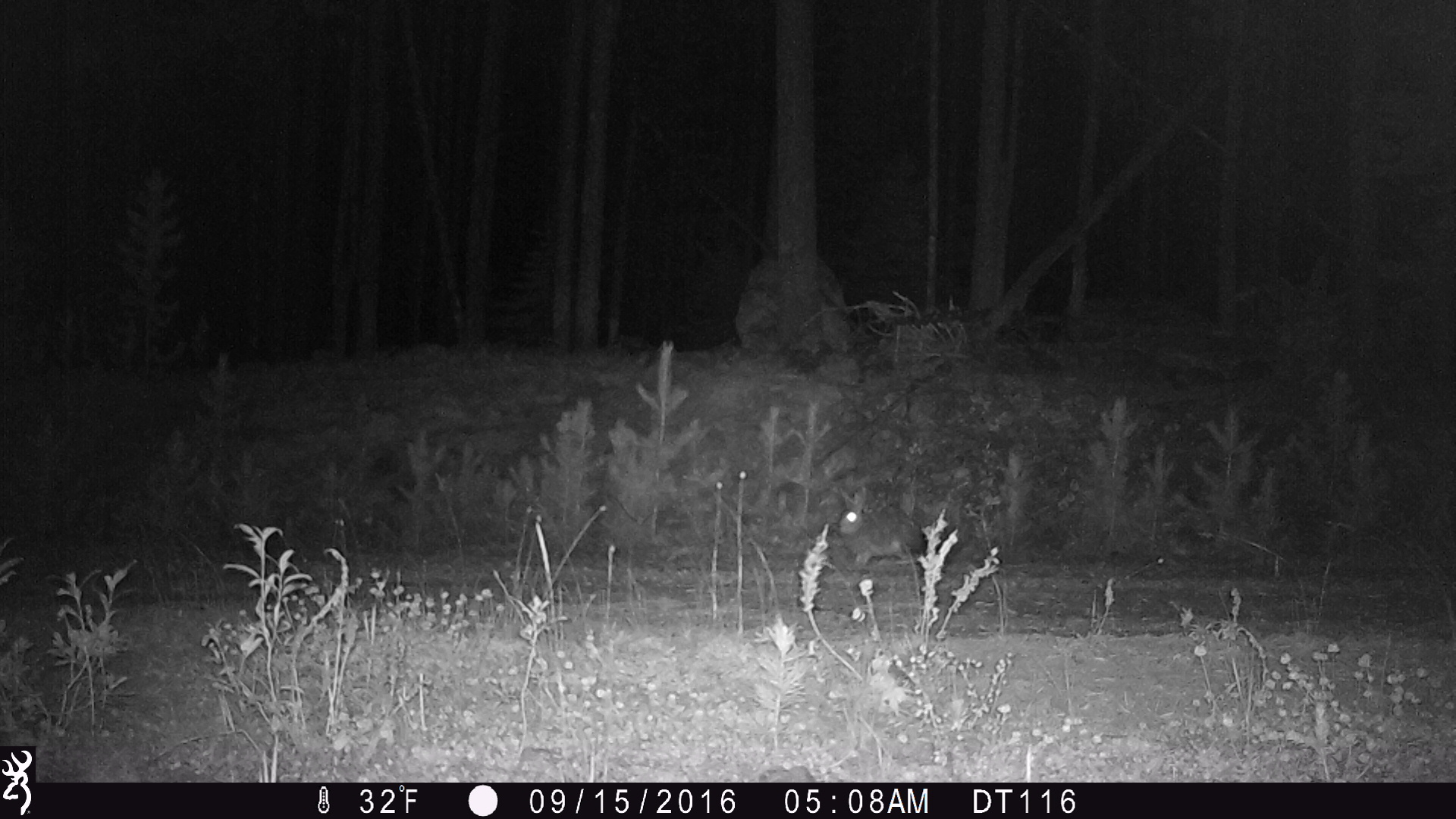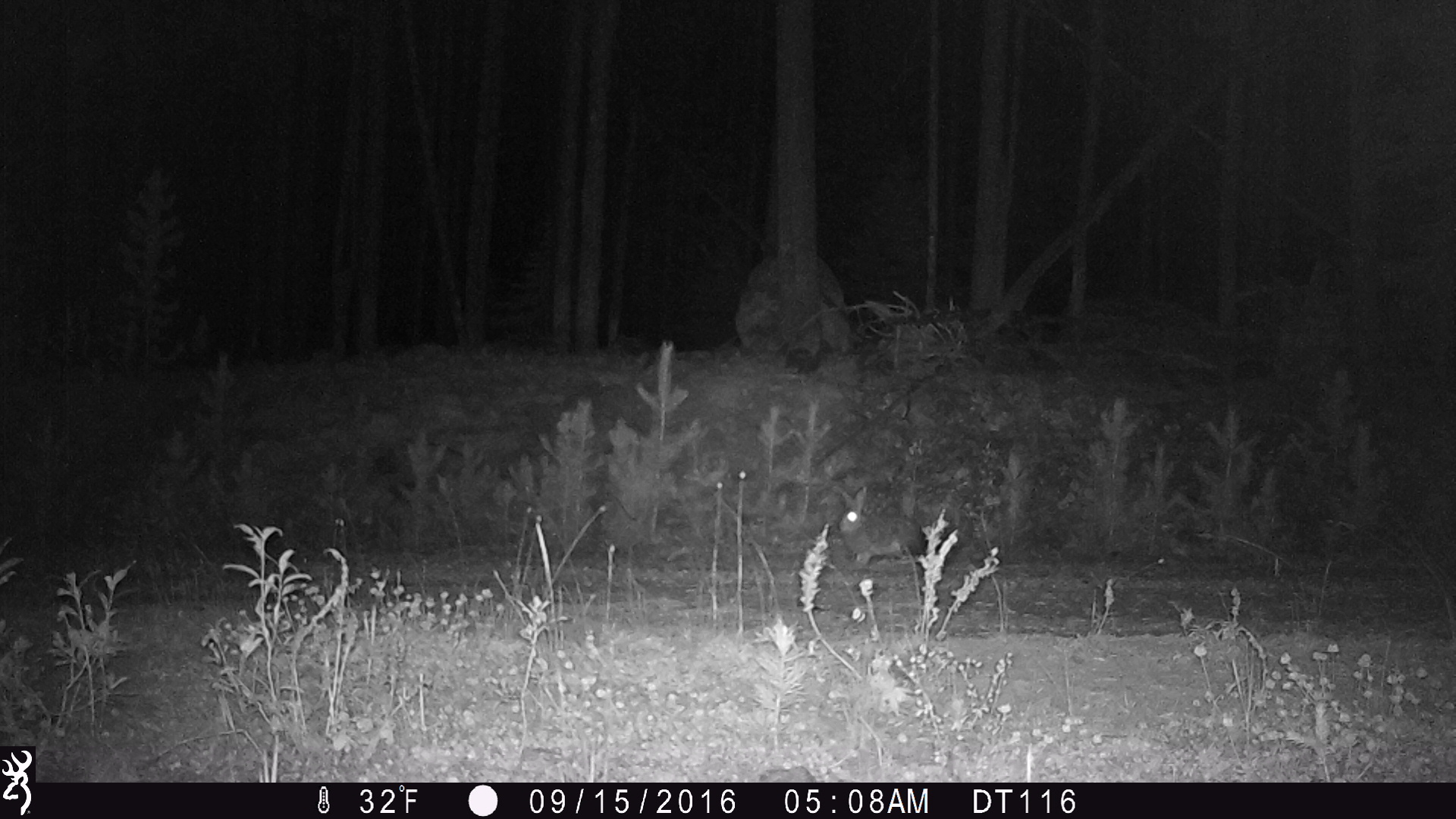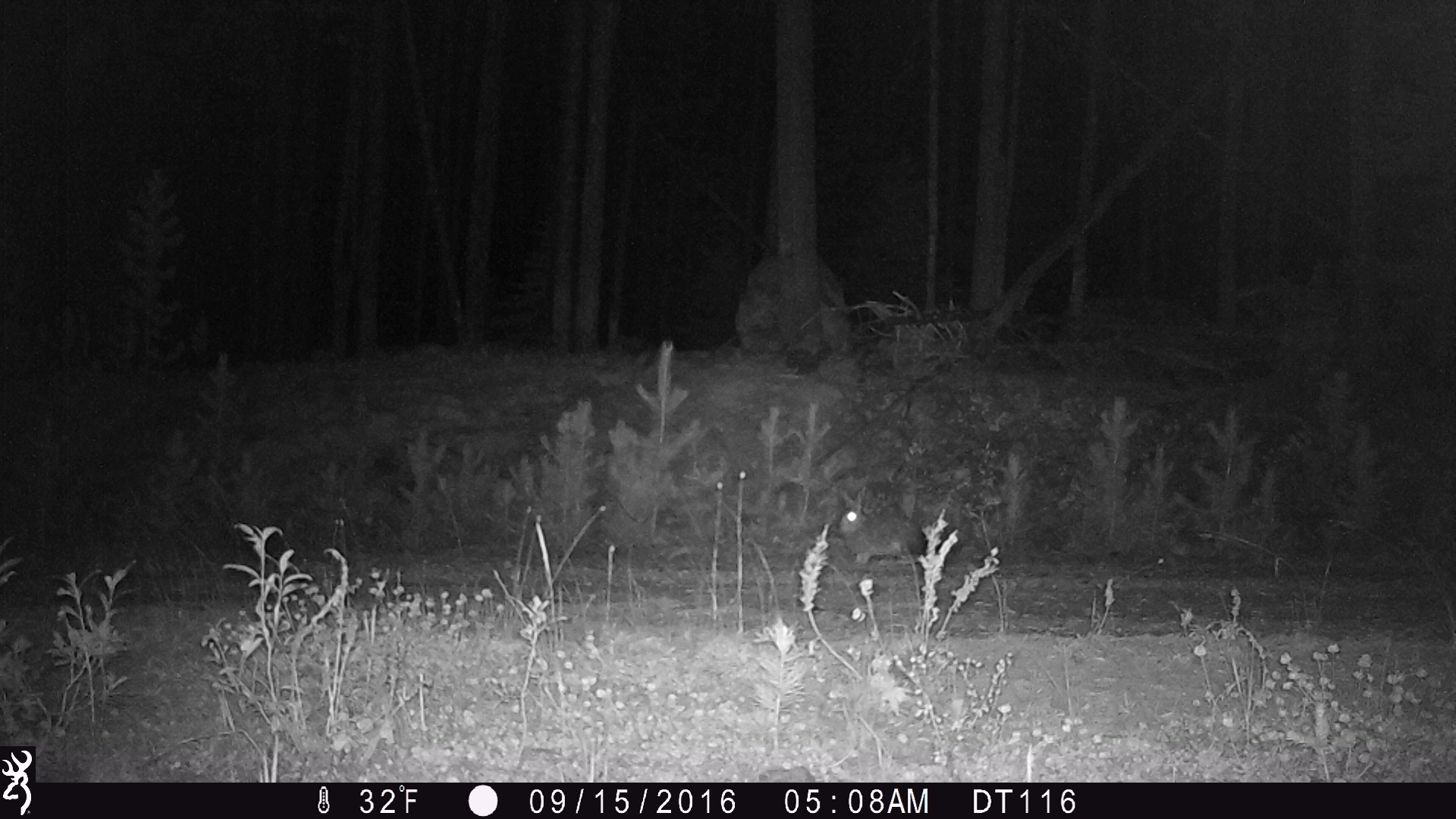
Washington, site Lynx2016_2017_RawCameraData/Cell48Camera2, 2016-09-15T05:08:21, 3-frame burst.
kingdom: Animalia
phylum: Chordata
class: Mammalia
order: Lagomorpha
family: Leporidae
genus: Lepus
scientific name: Lepus americanus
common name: snowshoe hare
Lepus americanus (snowshoe hare). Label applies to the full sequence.